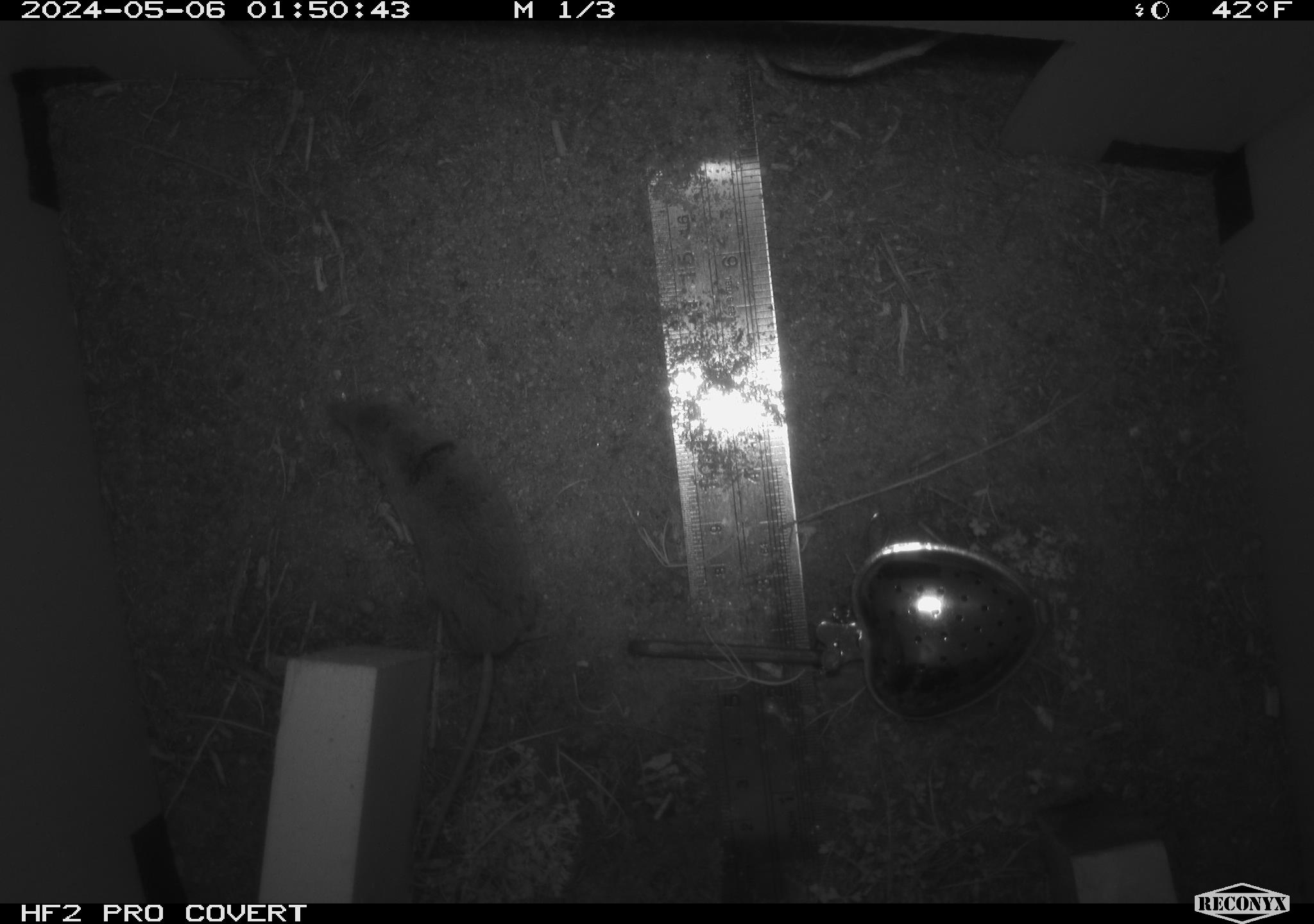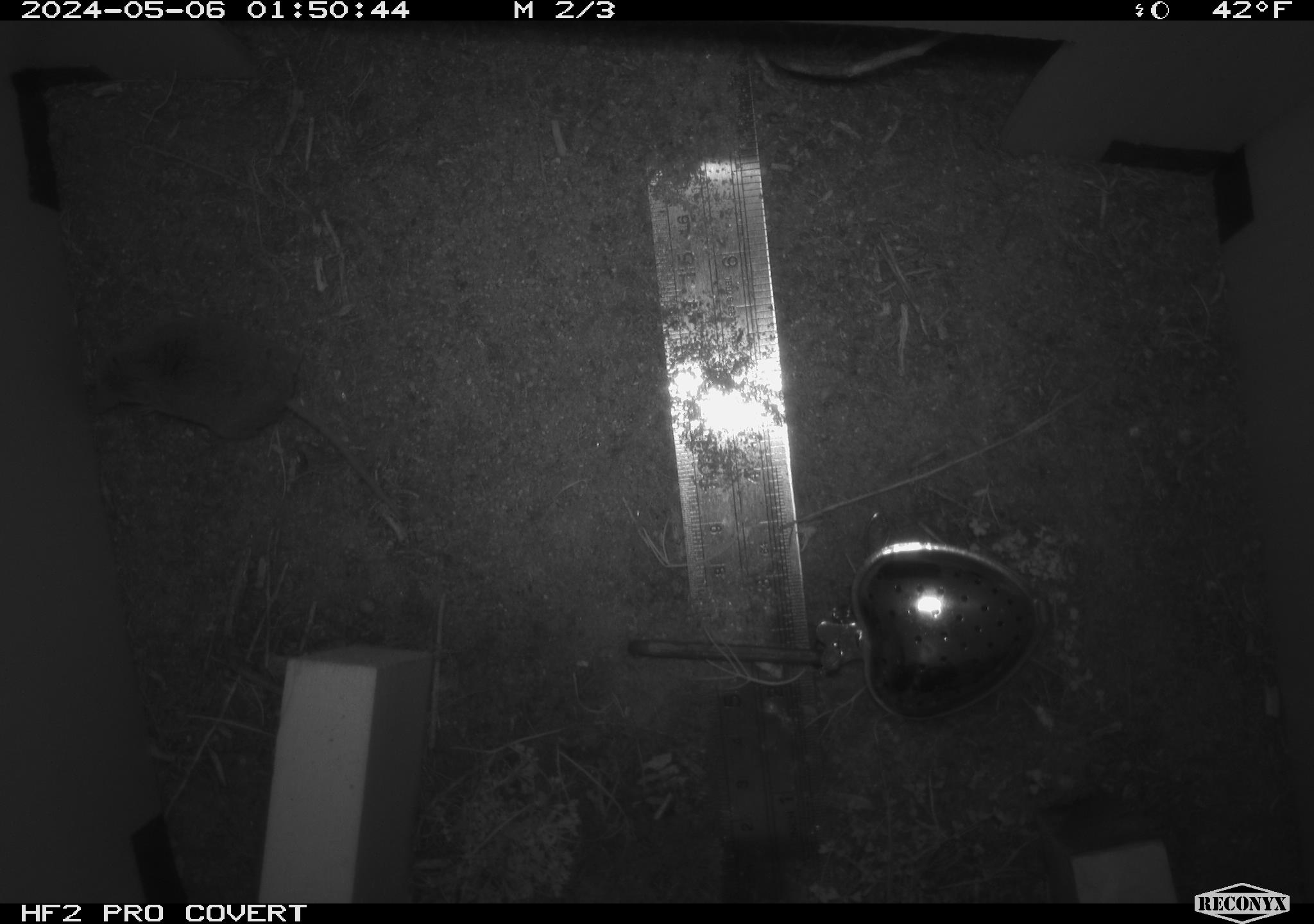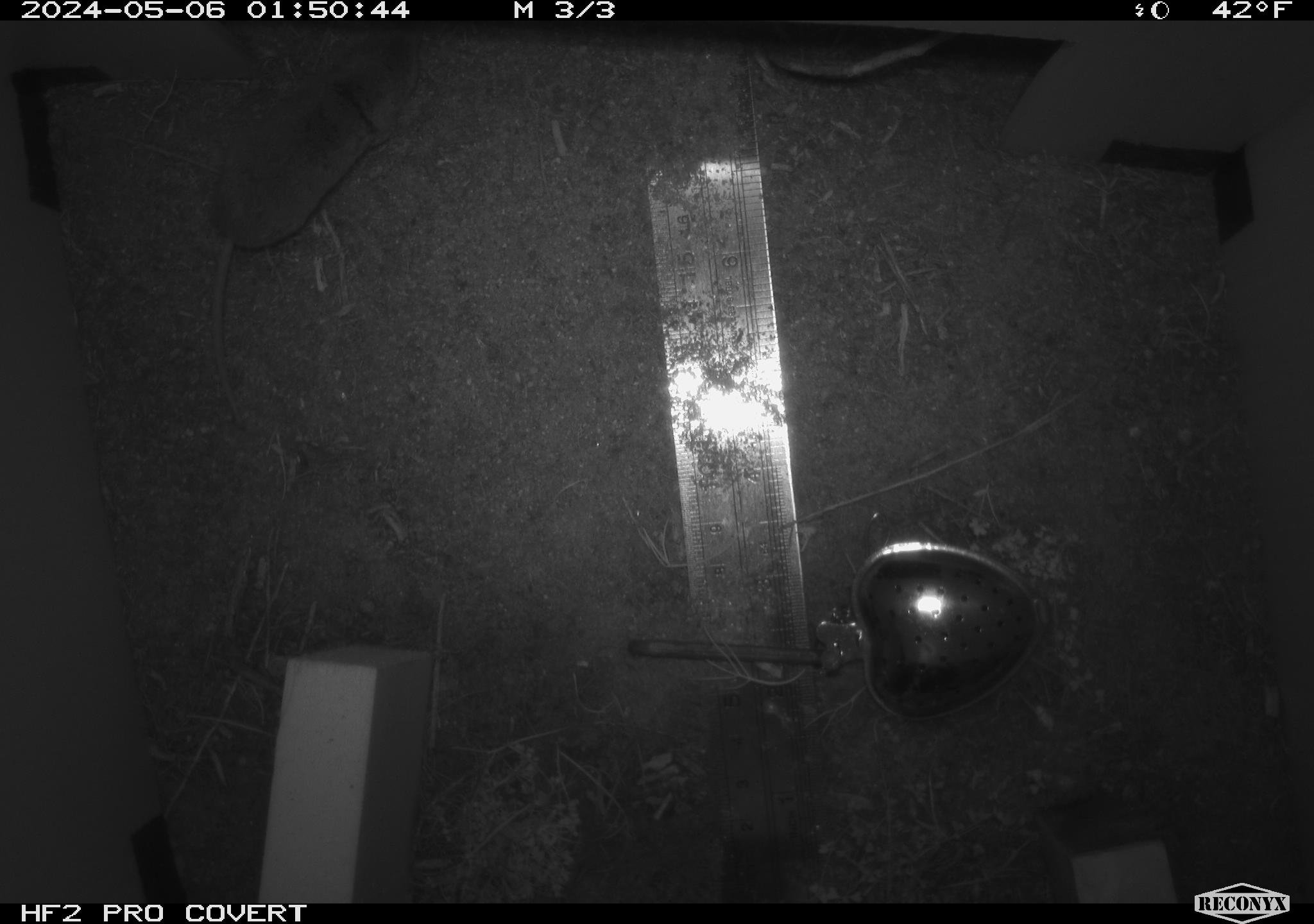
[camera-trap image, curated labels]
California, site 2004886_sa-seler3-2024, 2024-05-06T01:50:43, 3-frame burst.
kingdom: Animalia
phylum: Chordata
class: Mammalia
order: Eulipotyphla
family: Soricidae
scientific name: Soricidae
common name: shrews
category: soricidae family